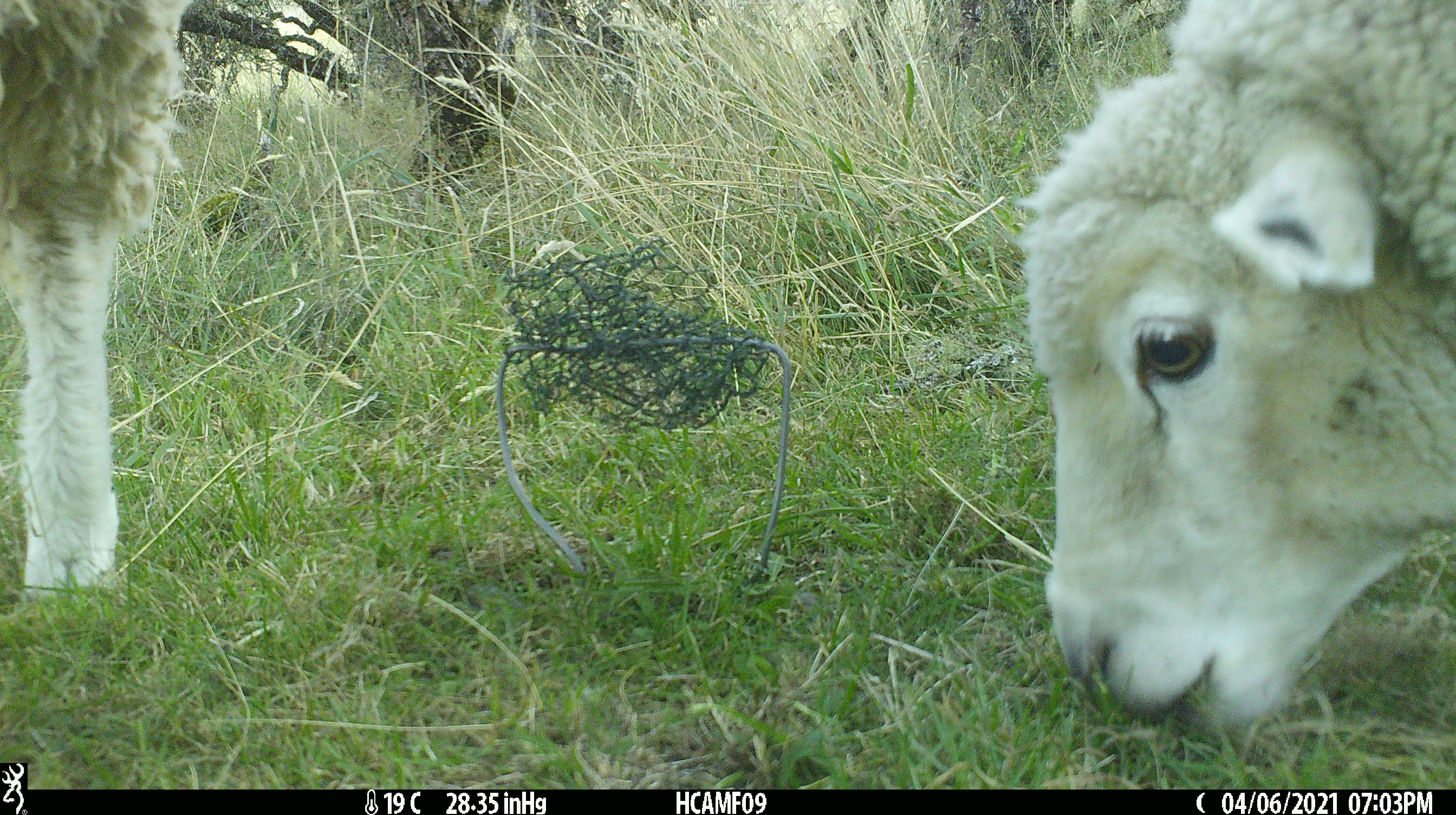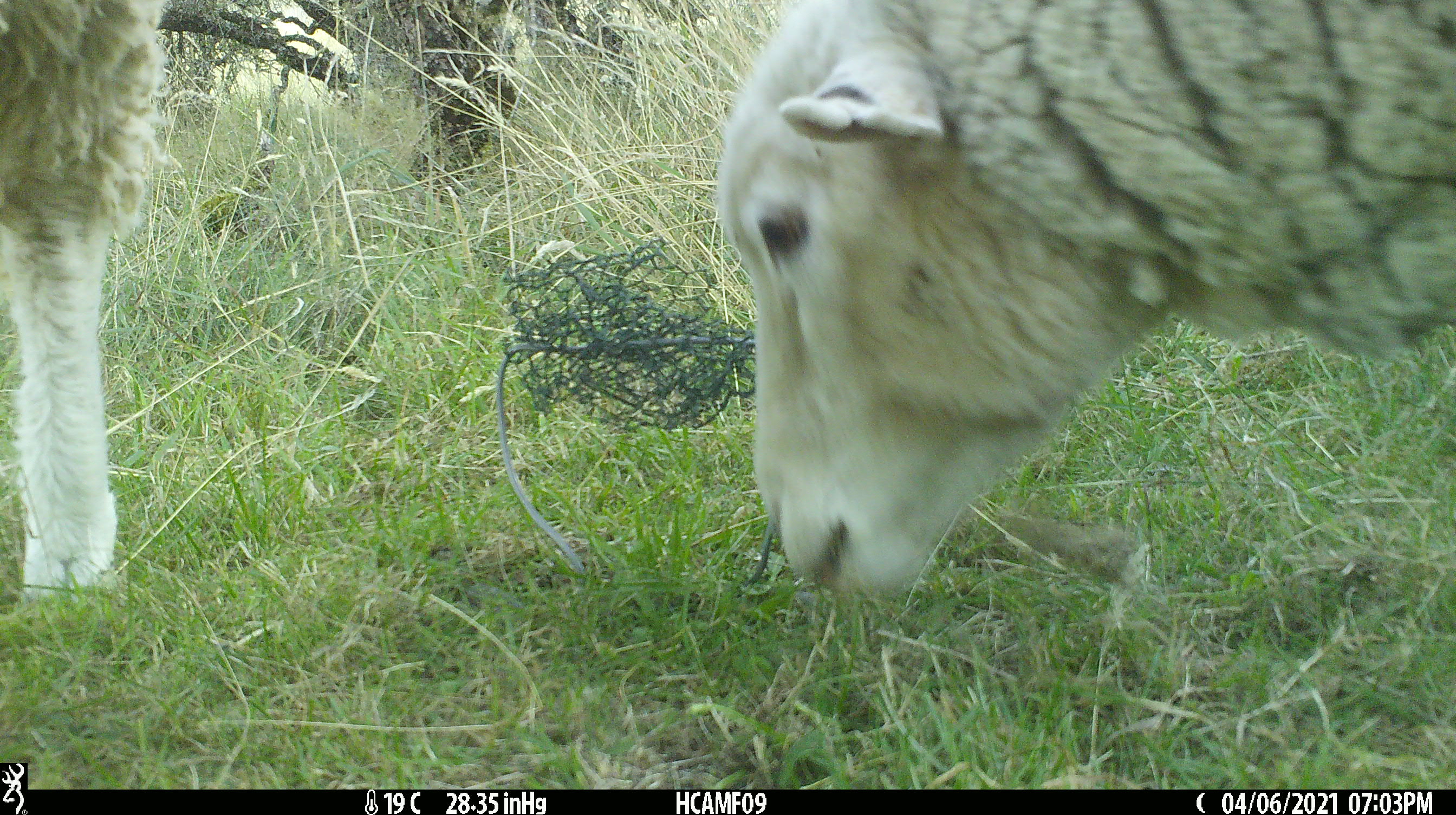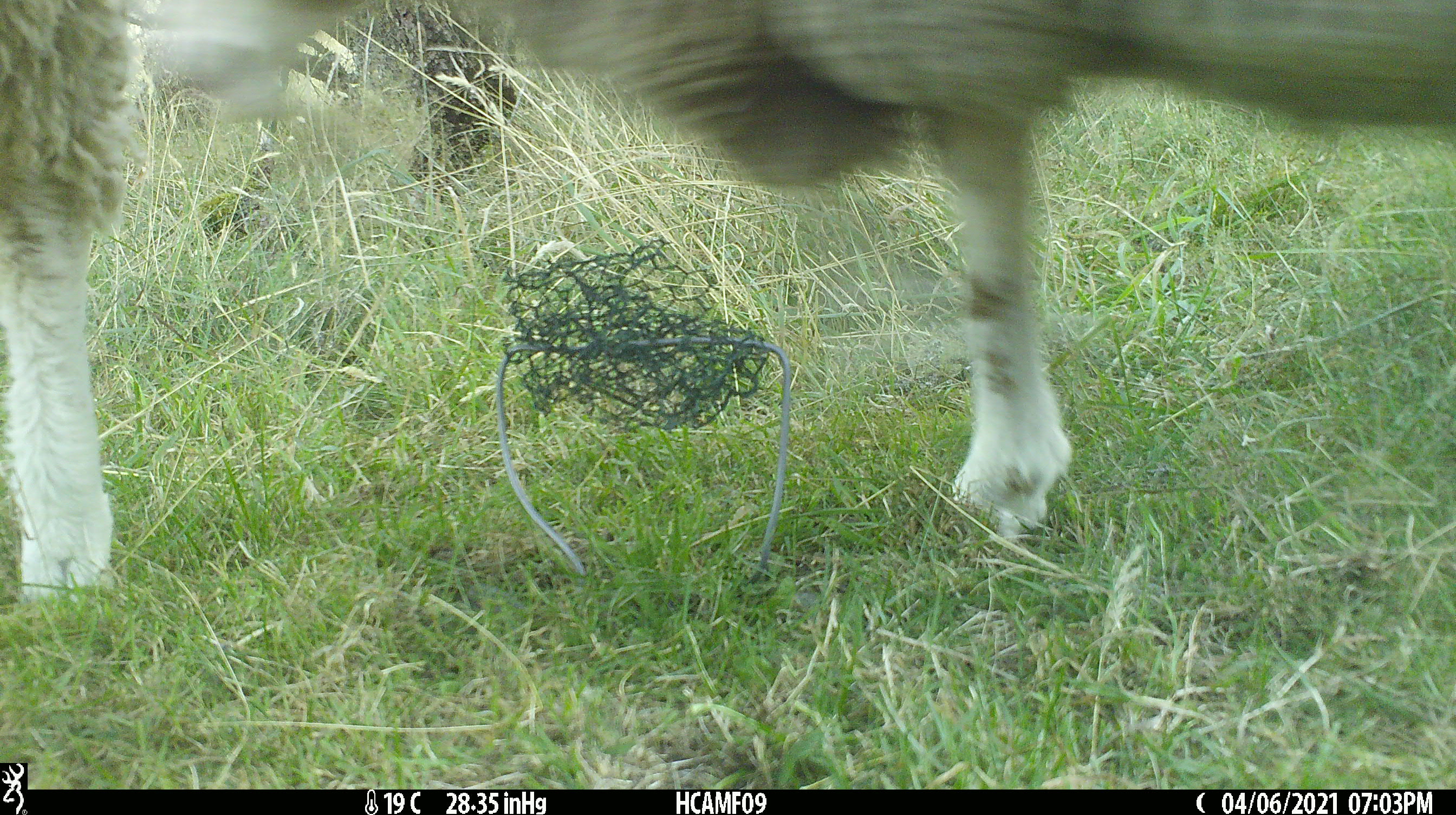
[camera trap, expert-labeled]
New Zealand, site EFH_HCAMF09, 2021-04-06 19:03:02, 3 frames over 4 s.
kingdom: Animalia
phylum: Chordata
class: Mammalia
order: Artiodactyla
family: Bovidae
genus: Ovis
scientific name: Ovis aries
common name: domestic sheep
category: sheep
Sheep (domestic sheep) (Ovis aries).